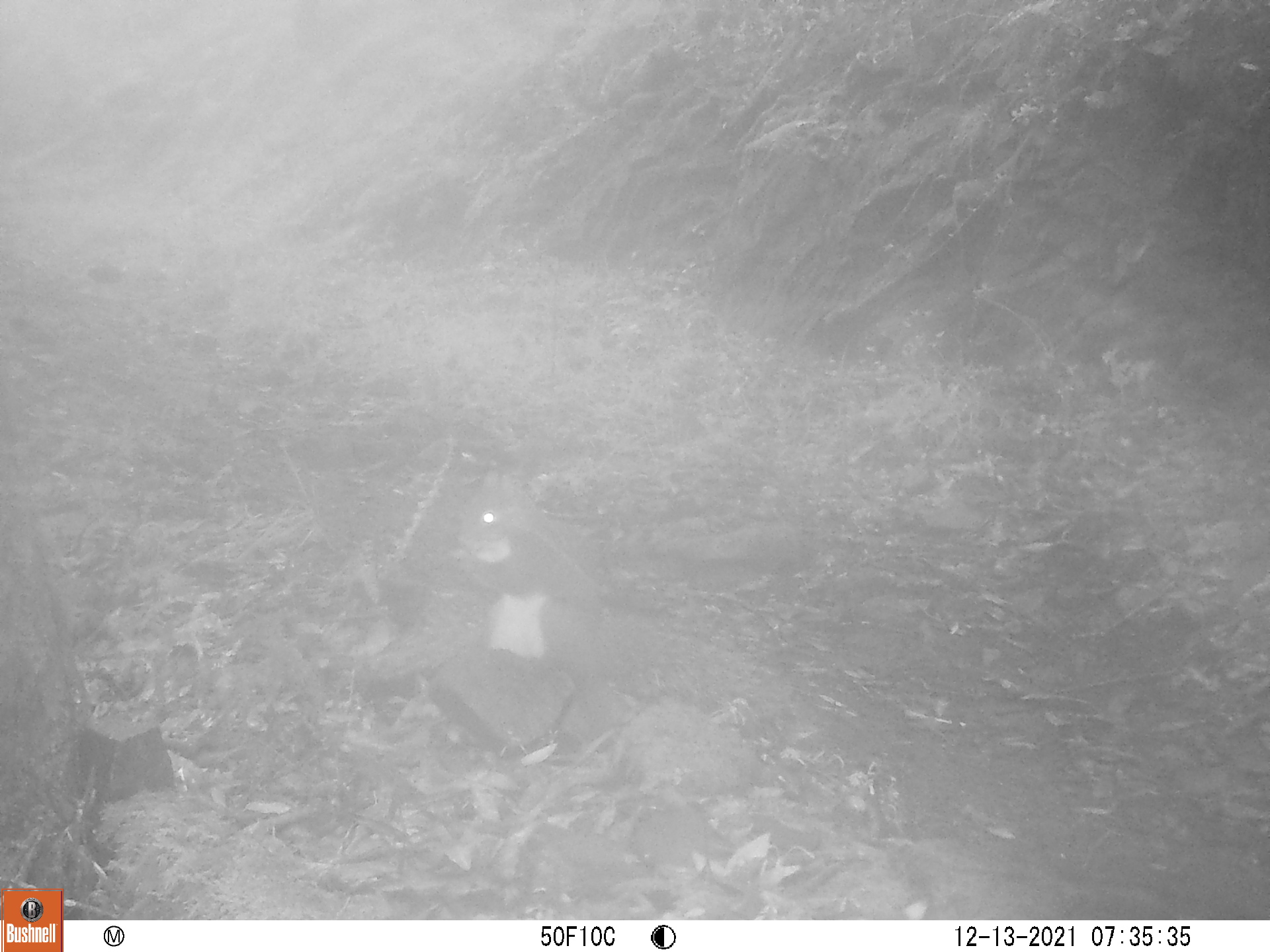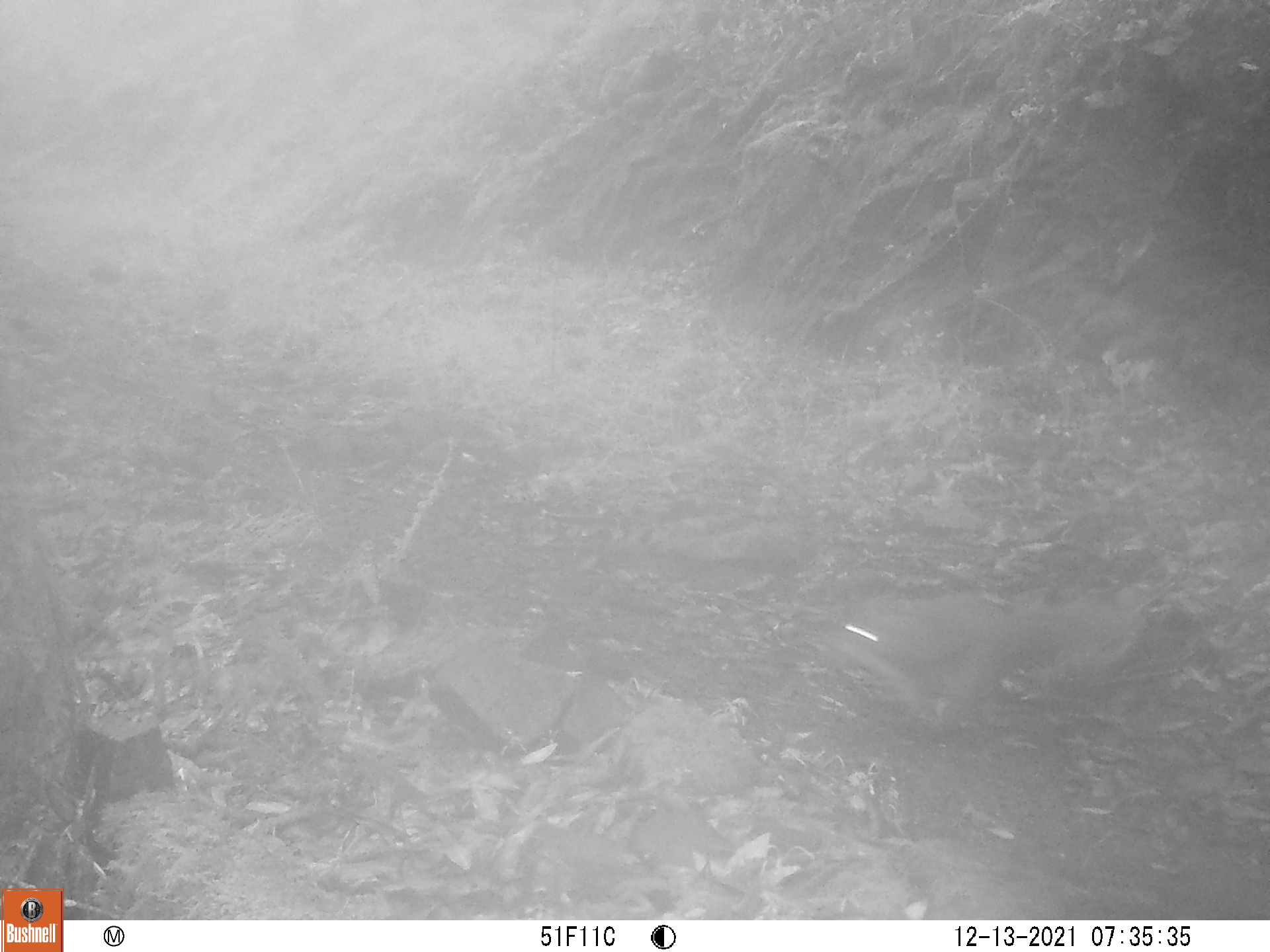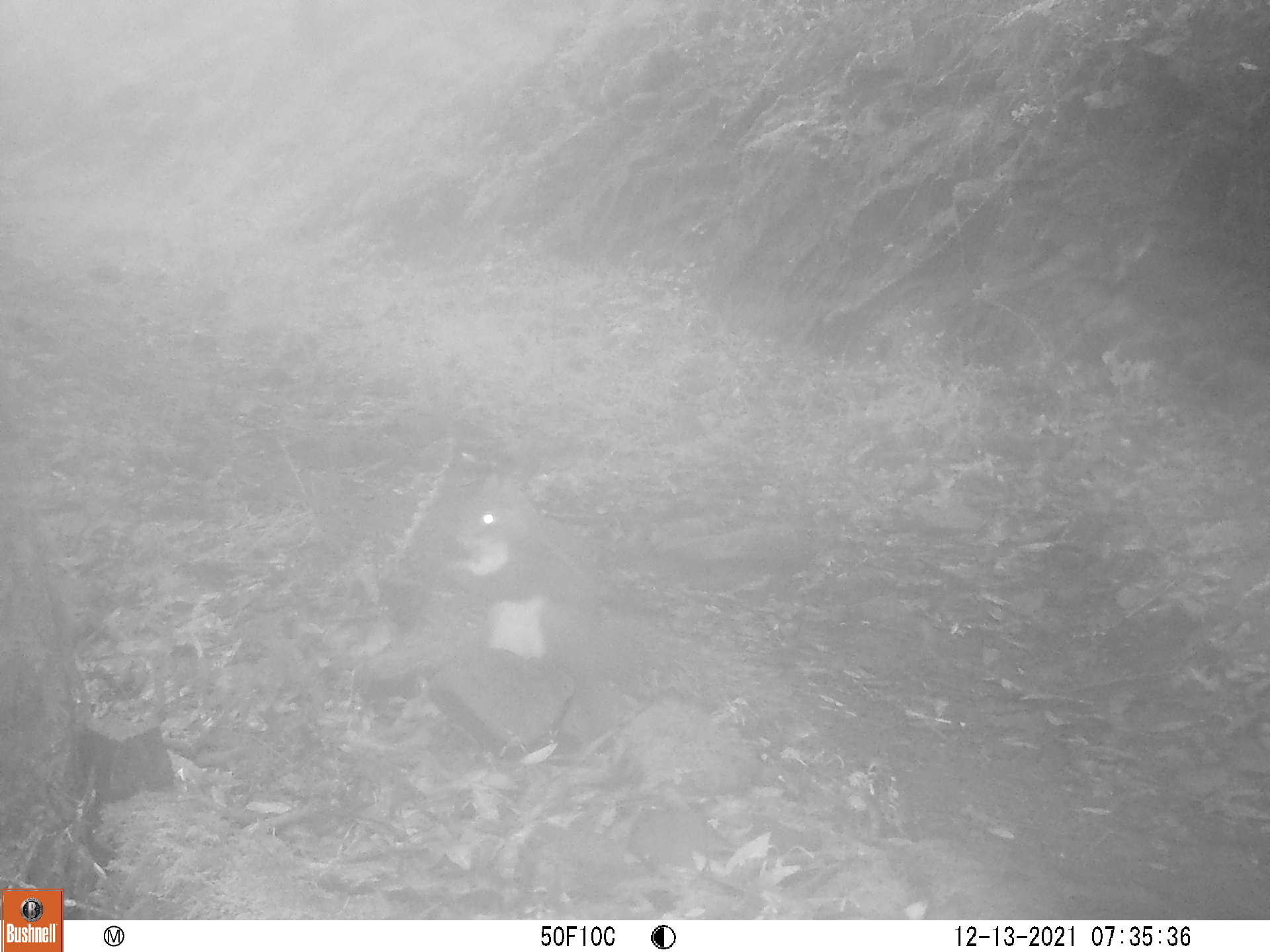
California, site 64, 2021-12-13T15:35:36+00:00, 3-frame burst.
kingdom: Animalia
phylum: Chordata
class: Mammalia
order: Rodentia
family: Sciuridae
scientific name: Sciuridae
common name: squirrel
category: unknown squirrel